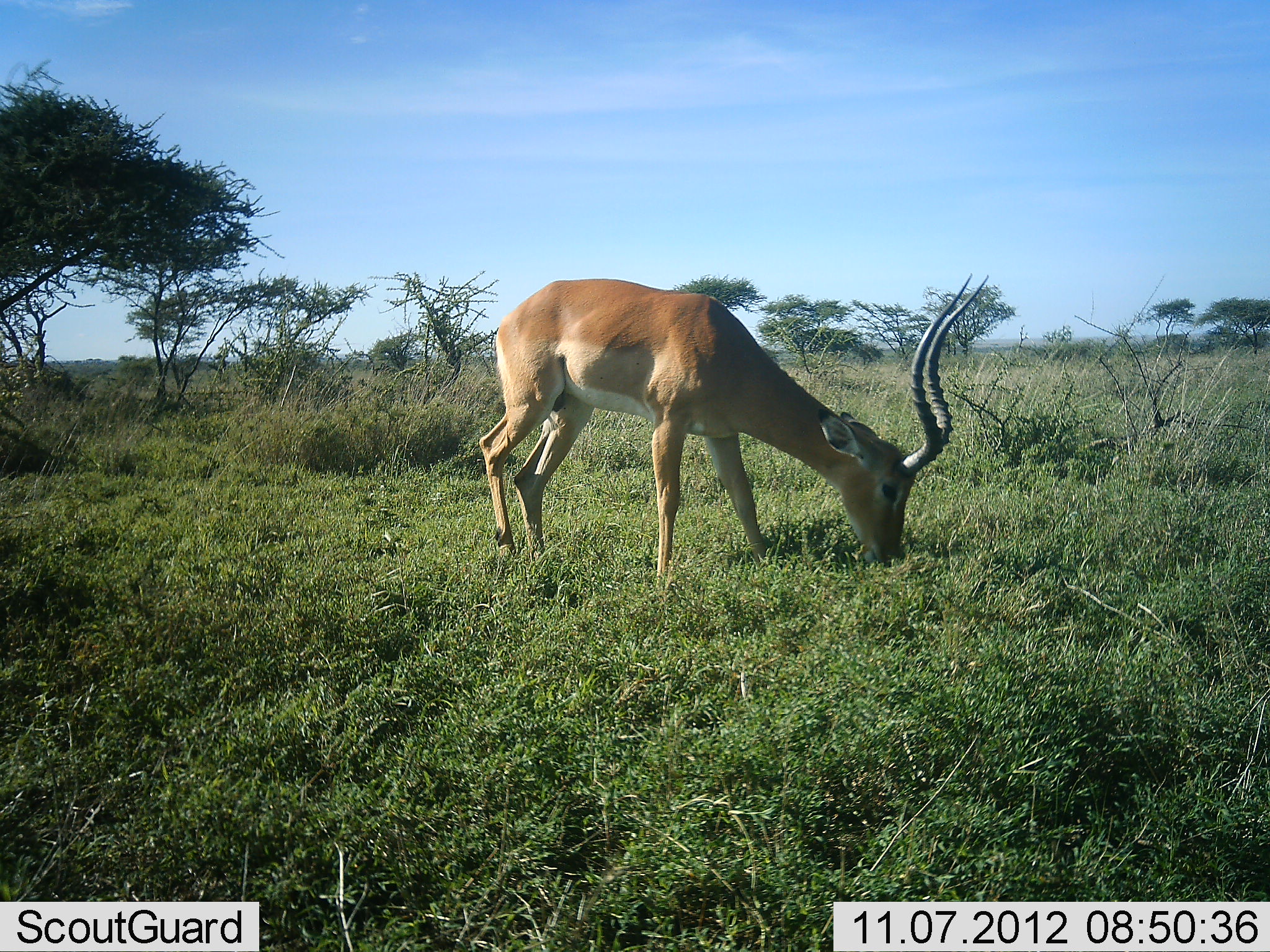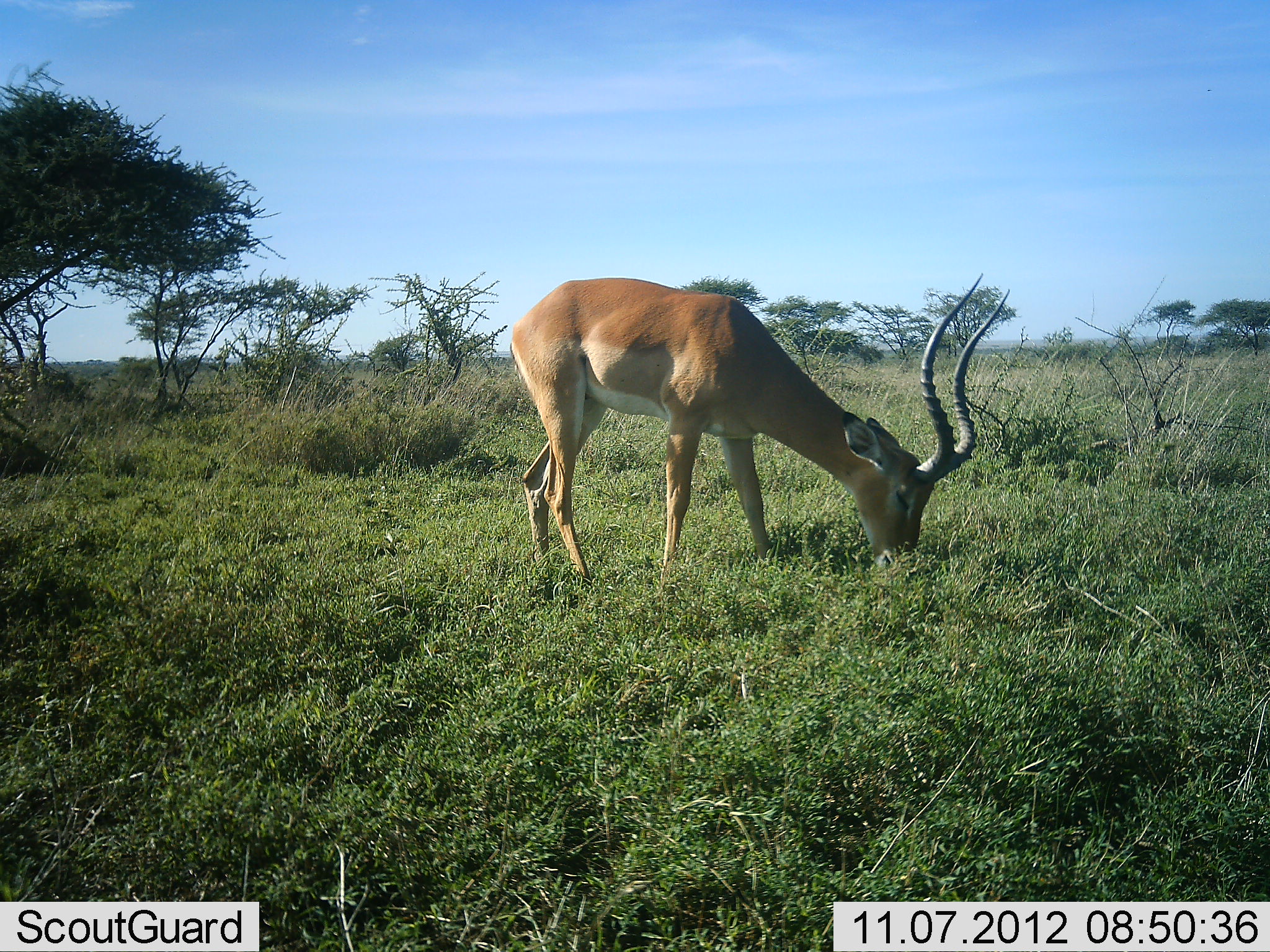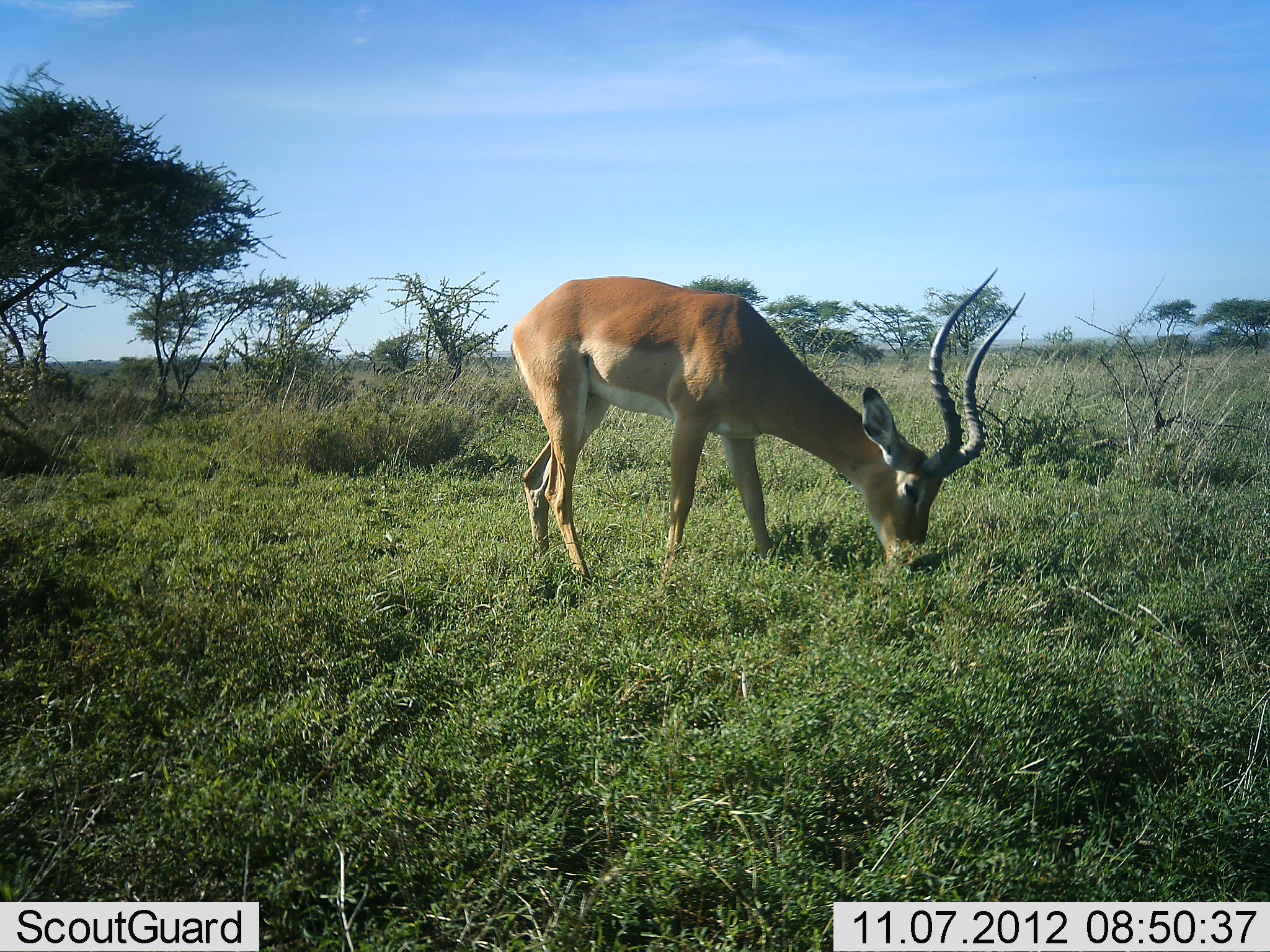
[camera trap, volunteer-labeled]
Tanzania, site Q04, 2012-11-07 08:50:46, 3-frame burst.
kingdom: Animalia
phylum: Chordata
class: Mammalia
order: Artiodactyla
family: Bovidae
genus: Aepyceros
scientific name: Aepyceros melampus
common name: impala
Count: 1.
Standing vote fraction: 40%.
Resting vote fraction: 0%.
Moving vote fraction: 0%.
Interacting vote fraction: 0%.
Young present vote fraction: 0%.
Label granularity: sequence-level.